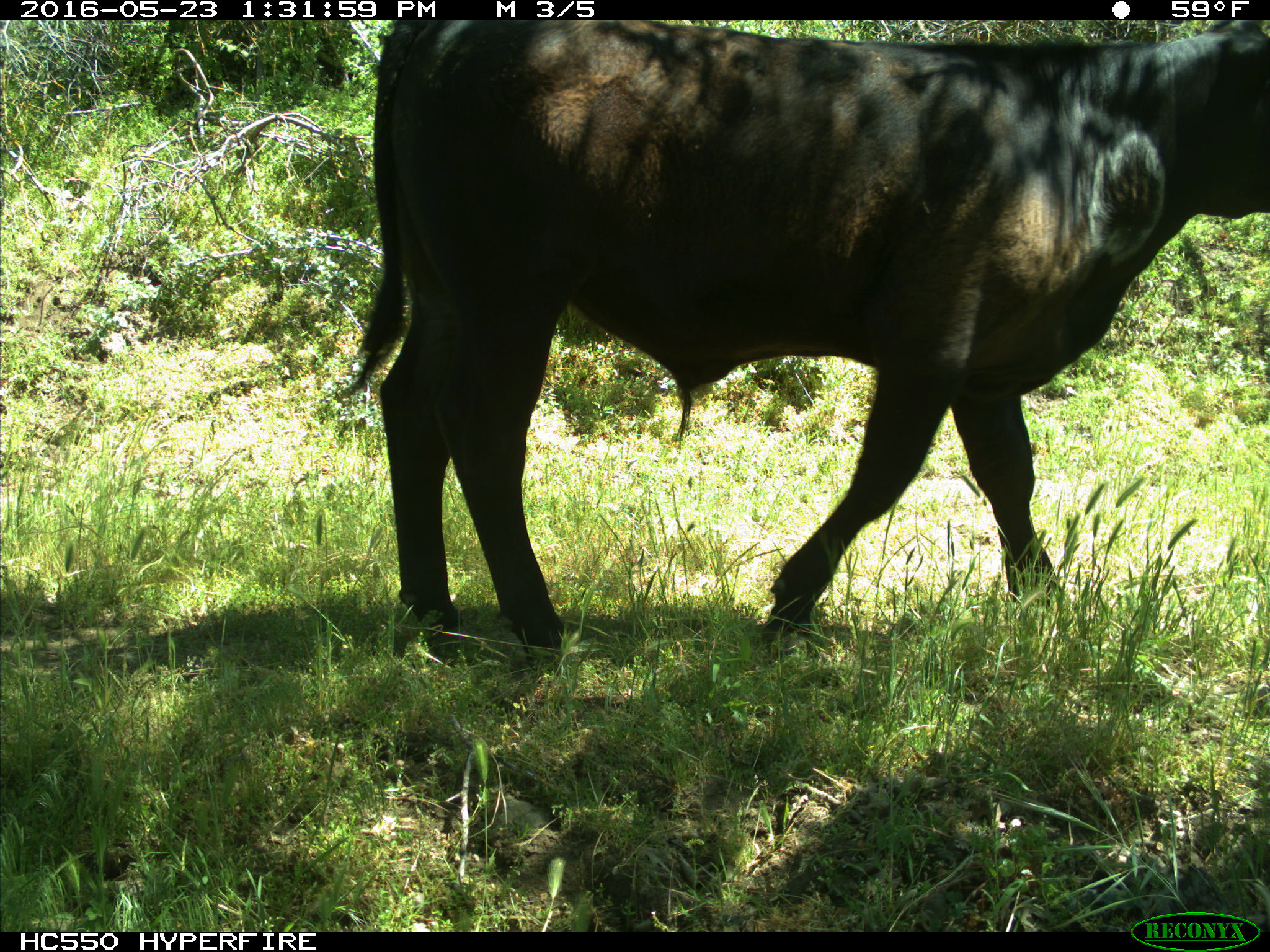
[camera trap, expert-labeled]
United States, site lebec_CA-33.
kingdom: Animalia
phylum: Chordata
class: Mammalia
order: Artiodactyla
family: Bovidae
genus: Bos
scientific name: Bos taurus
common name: domestic cow